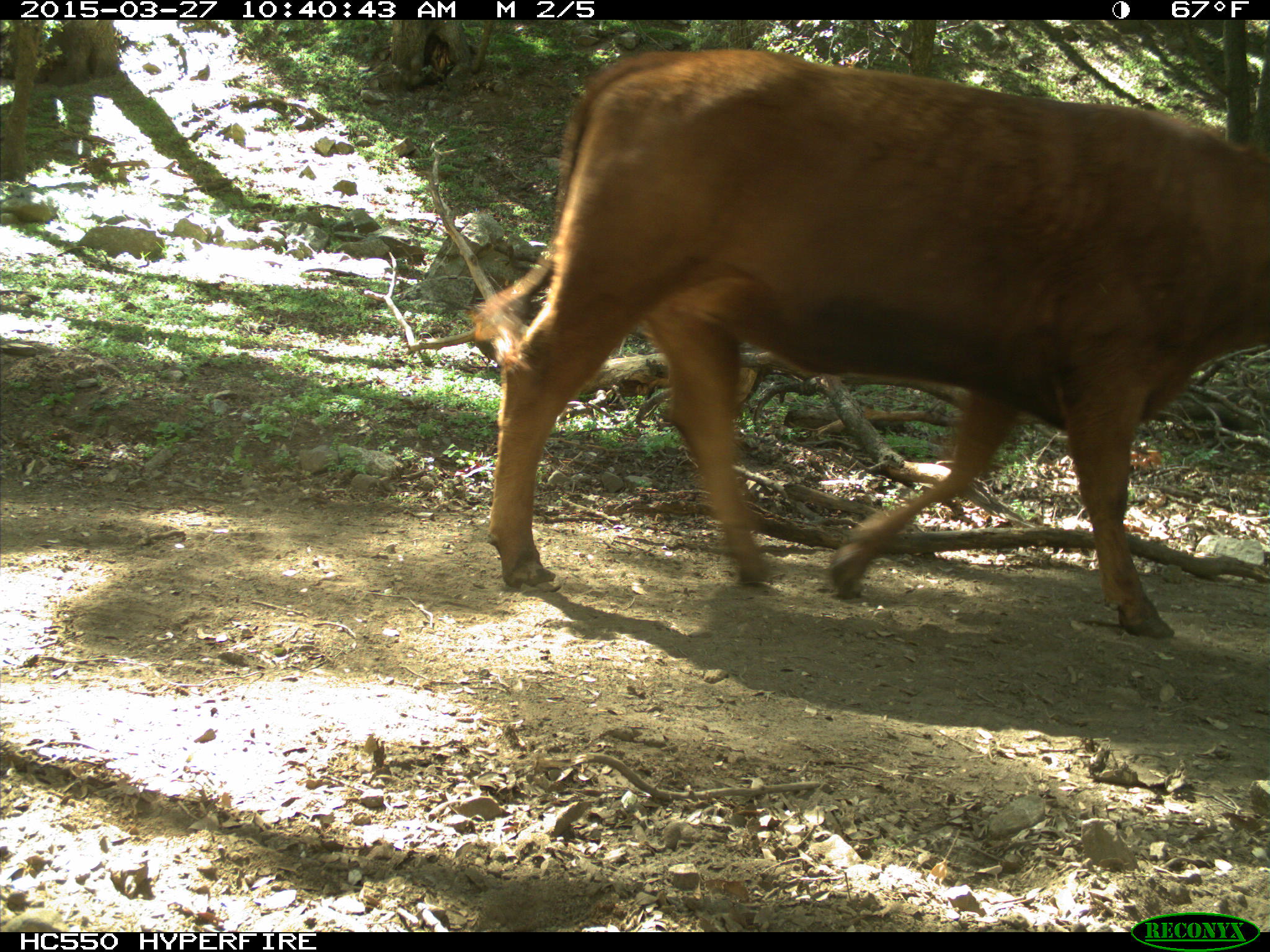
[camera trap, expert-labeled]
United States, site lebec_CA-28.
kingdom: Animalia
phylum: Chordata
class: Mammalia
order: Artiodactyla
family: Bovidae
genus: Bos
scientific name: Bos taurus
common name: domestic cow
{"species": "Bos taurus (domestic cow)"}